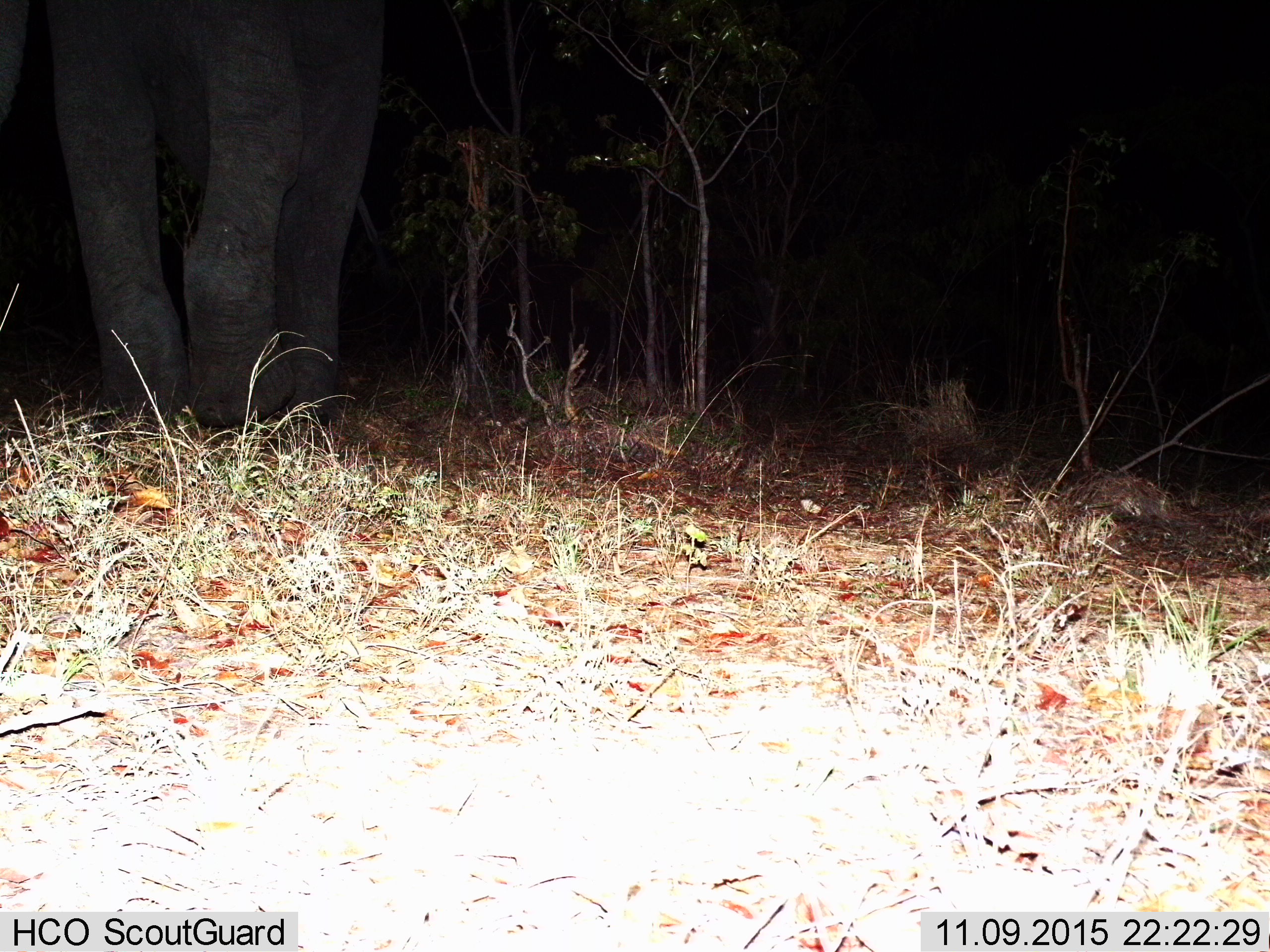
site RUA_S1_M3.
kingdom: Animalia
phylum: Chordata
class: Mammalia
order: Proboscidea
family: Elephantidae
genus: Loxodonta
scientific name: Loxodonta africana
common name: african bush elephant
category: elephant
Elephant (african bush elephant) (Loxodonta africana), count 1. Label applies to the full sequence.